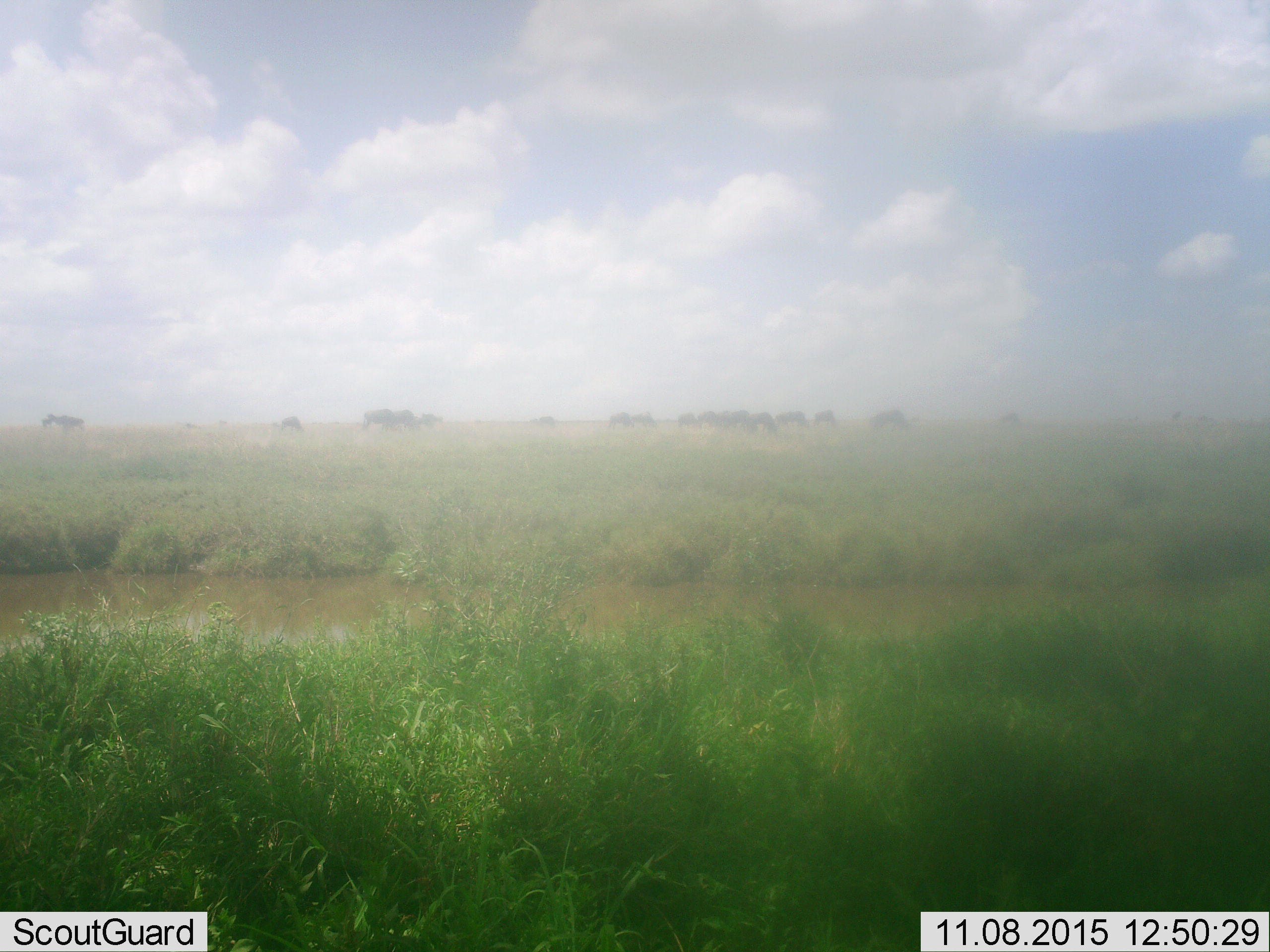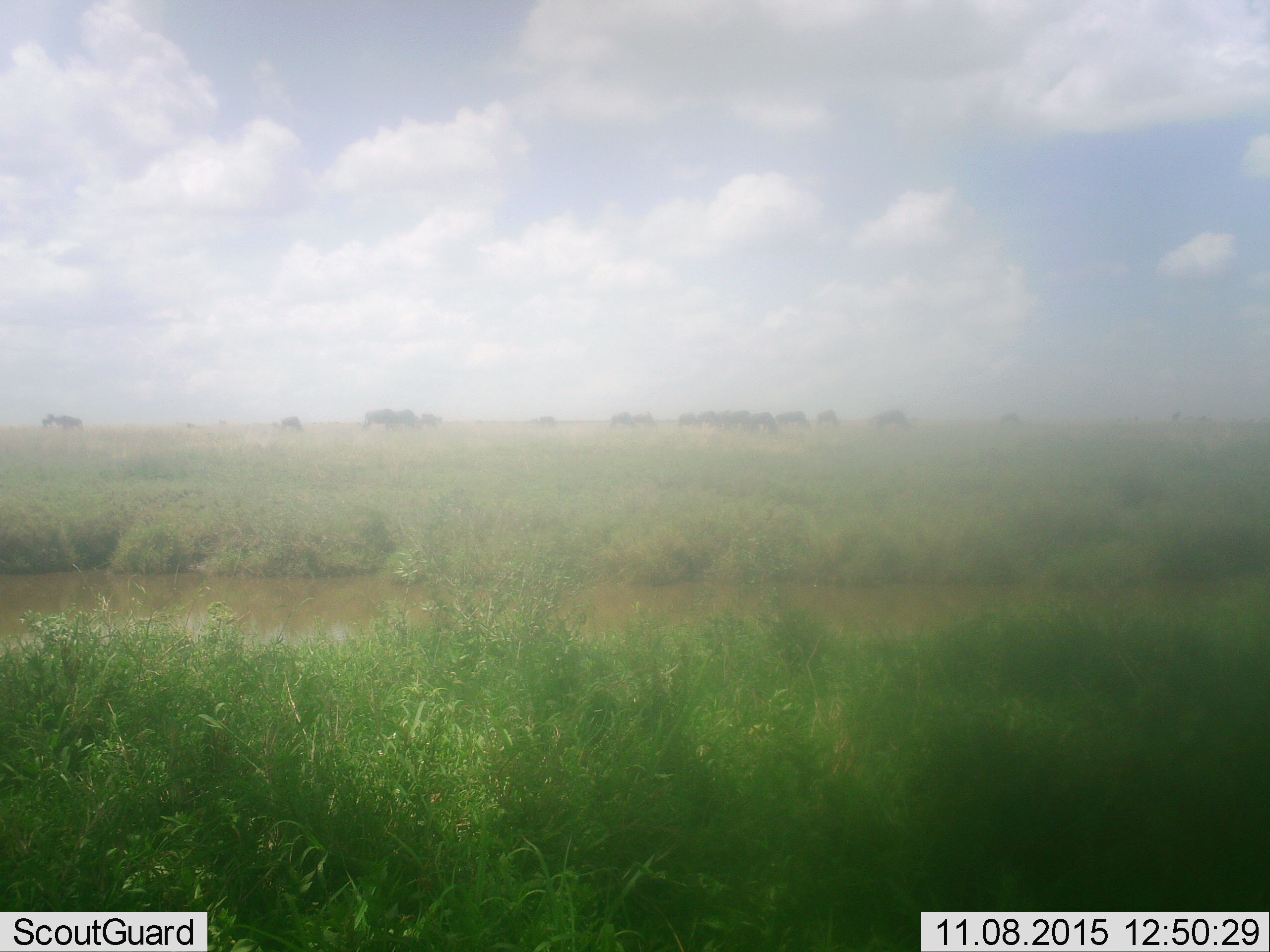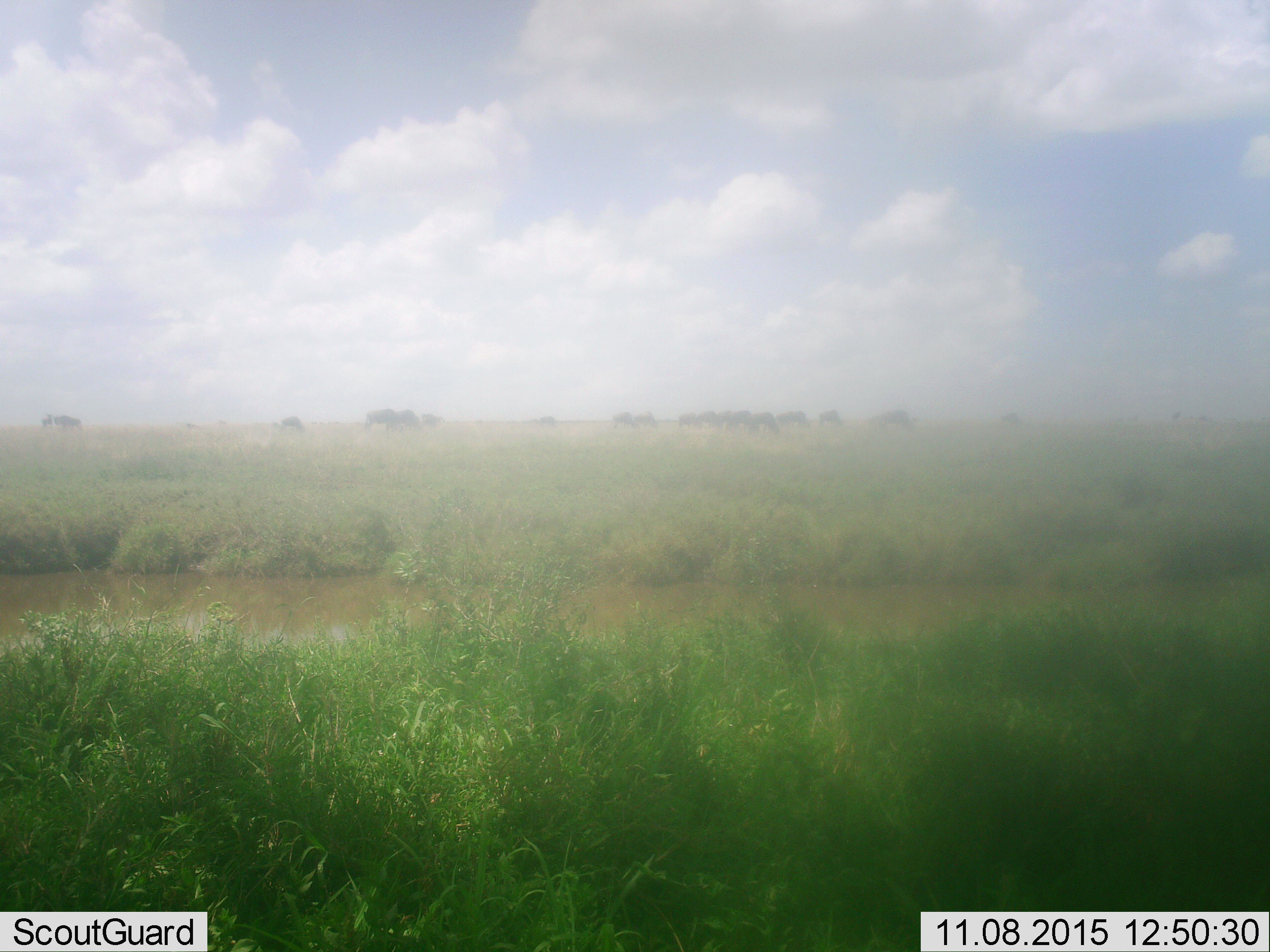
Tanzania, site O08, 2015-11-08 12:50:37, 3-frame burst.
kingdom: Animalia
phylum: Chordata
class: Mammalia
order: Artiodactyla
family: Bovidae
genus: Connochaetes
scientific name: Connochaetes taurinus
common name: blue wildebeest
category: wildebeest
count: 11-50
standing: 80%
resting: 0%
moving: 20%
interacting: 0%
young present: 0%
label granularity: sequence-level